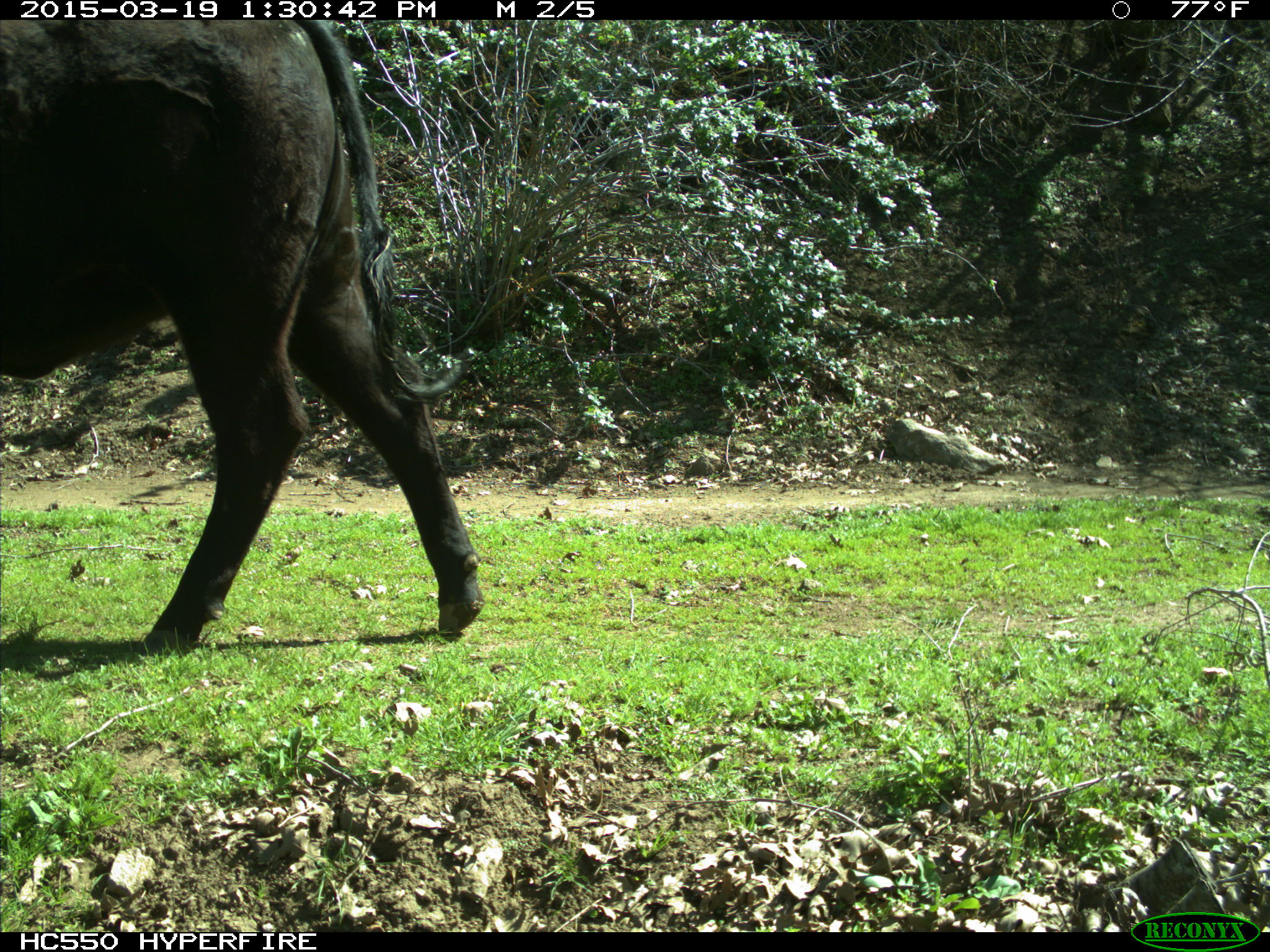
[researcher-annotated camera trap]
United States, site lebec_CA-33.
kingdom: Animalia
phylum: Chordata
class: Mammalia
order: Artiodactyla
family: Bovidae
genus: Bos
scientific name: Bos taurus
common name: domestic cow